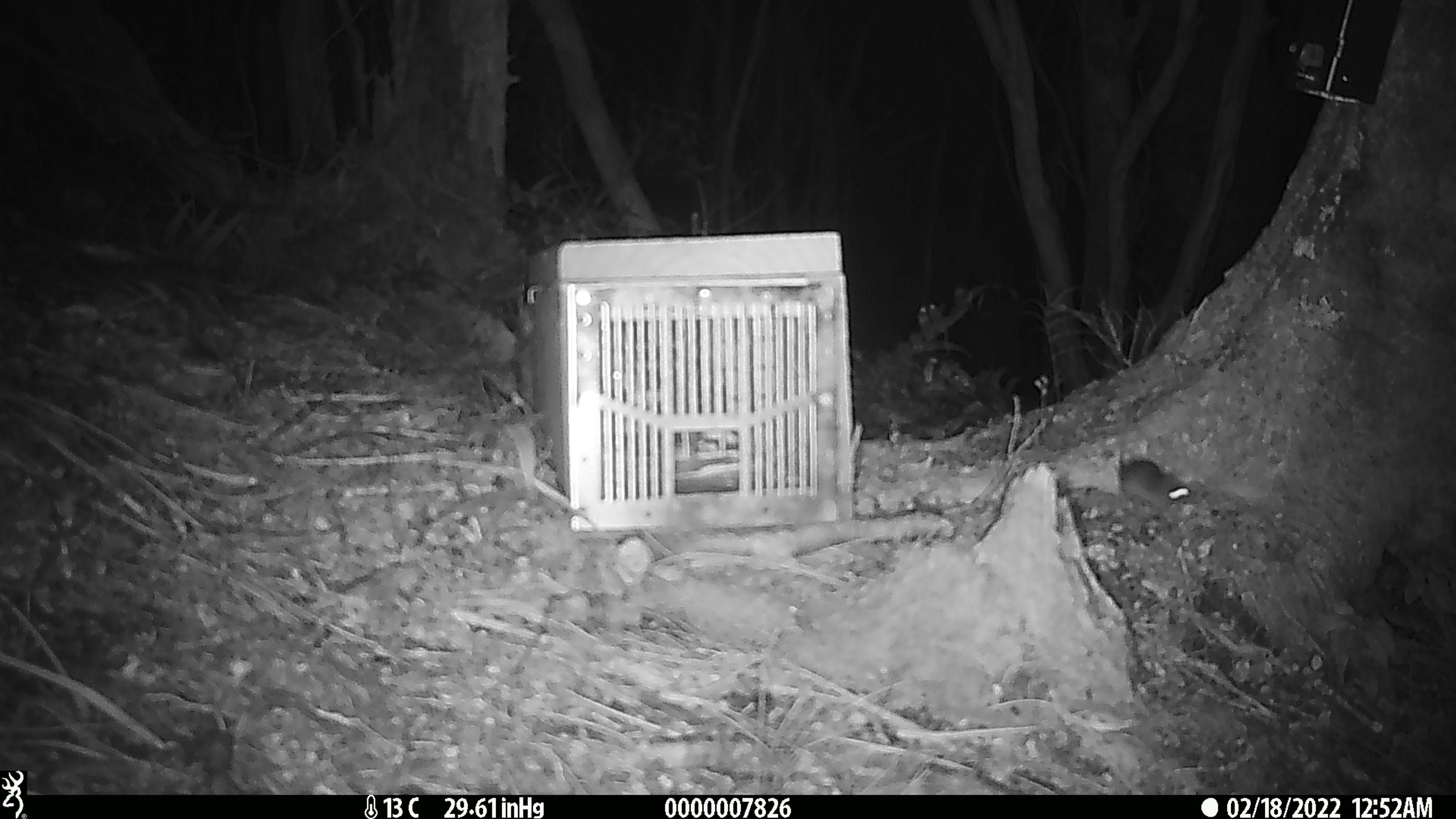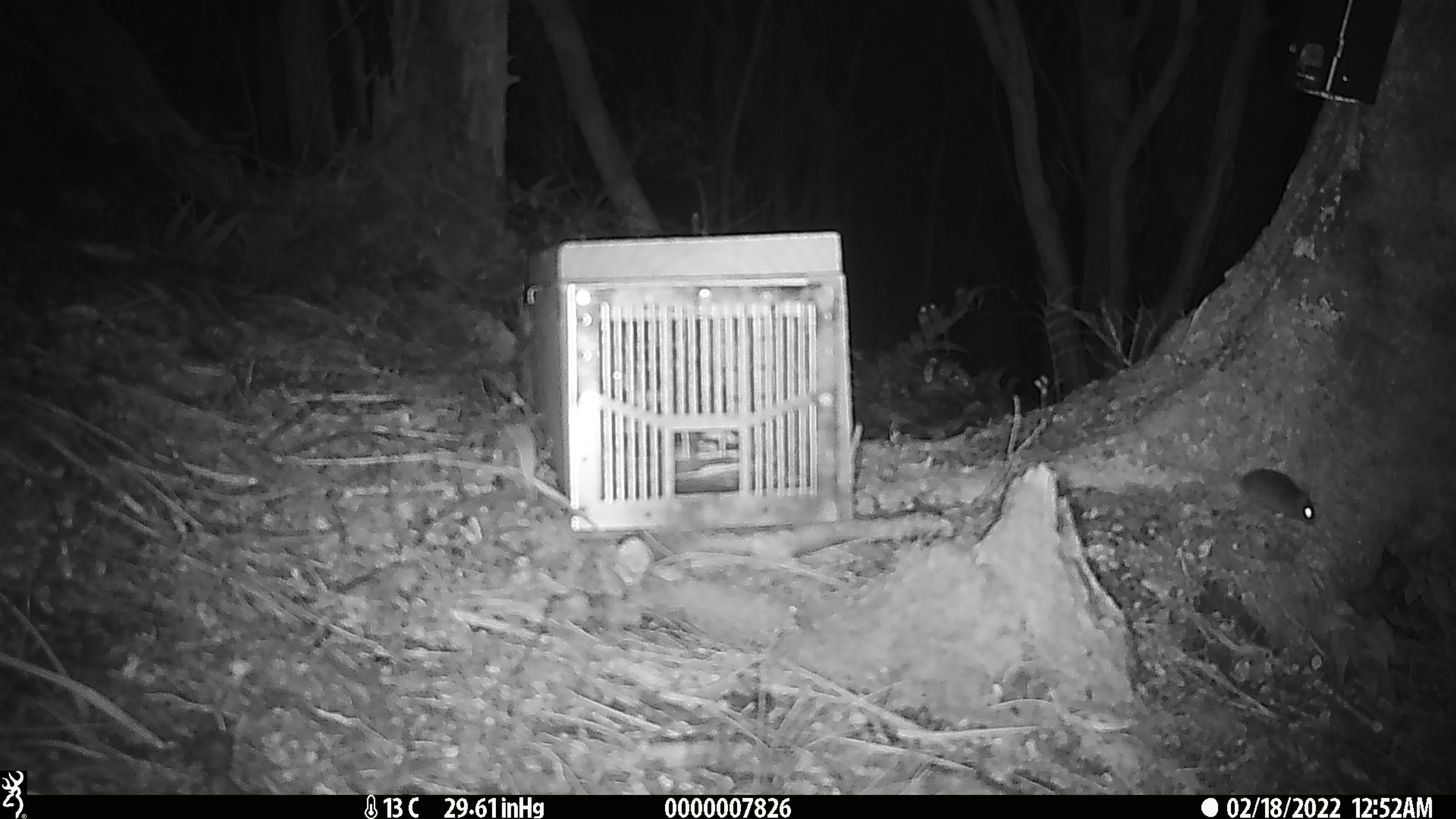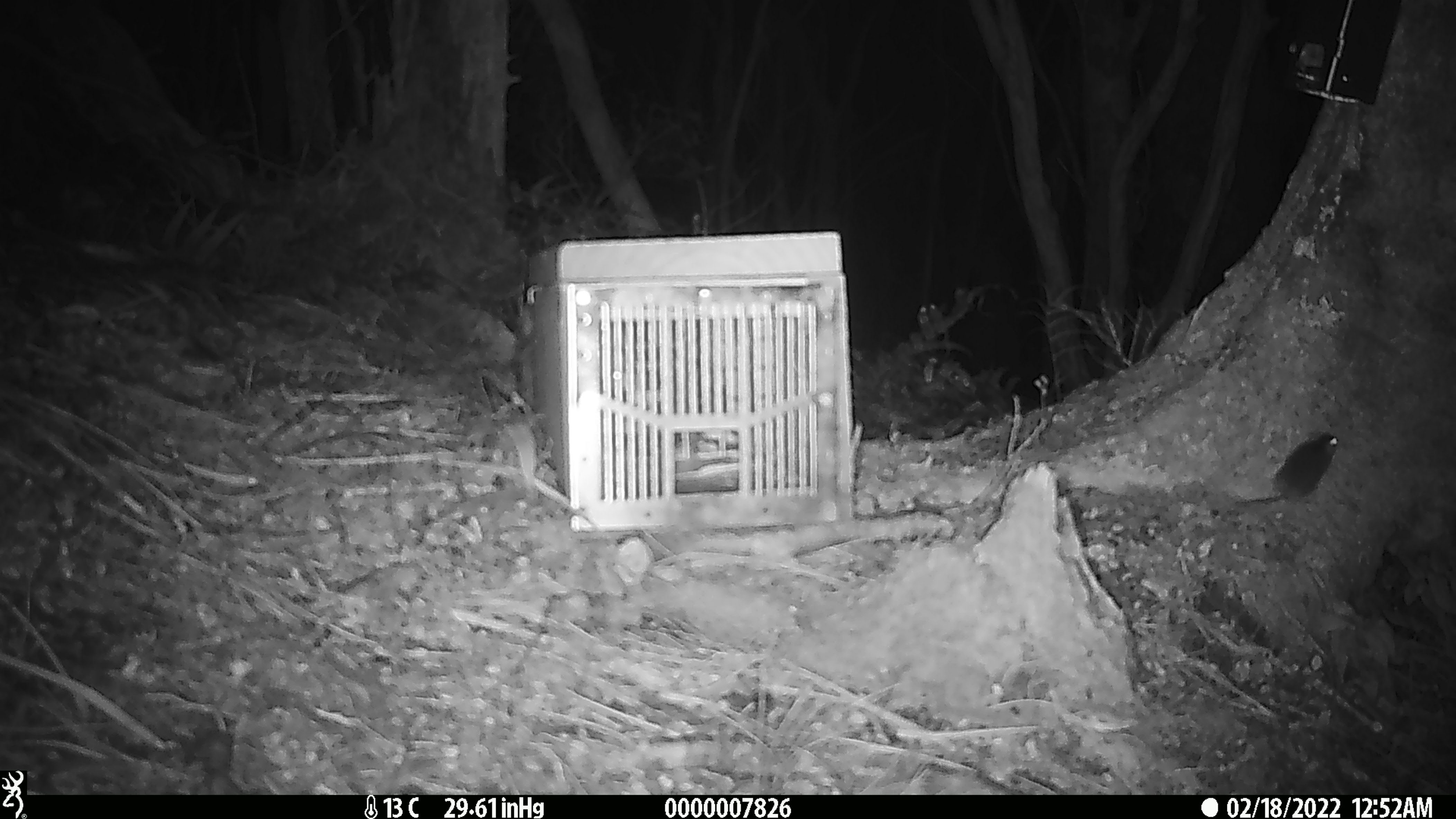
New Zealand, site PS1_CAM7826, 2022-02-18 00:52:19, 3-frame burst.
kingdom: Animalia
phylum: Chordata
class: Mammalia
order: Rodentia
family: Muridae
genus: Mus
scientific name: Mus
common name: mouse